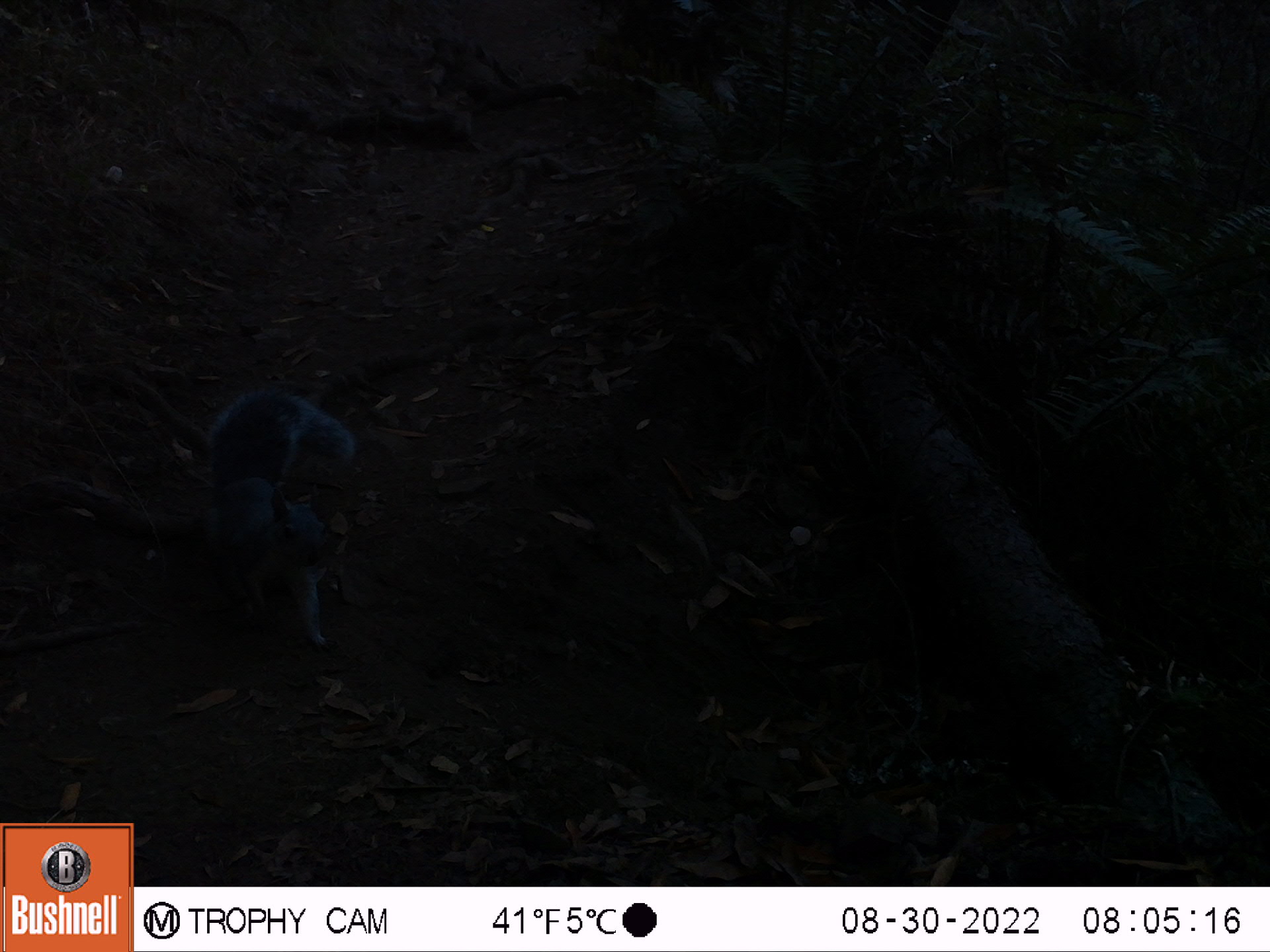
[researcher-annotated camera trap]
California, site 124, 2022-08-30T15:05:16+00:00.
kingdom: Animalia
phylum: Chordata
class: Mammalia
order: Rodentia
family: Sciuridae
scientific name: Sciuridae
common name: squirrel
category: unknown squirrel